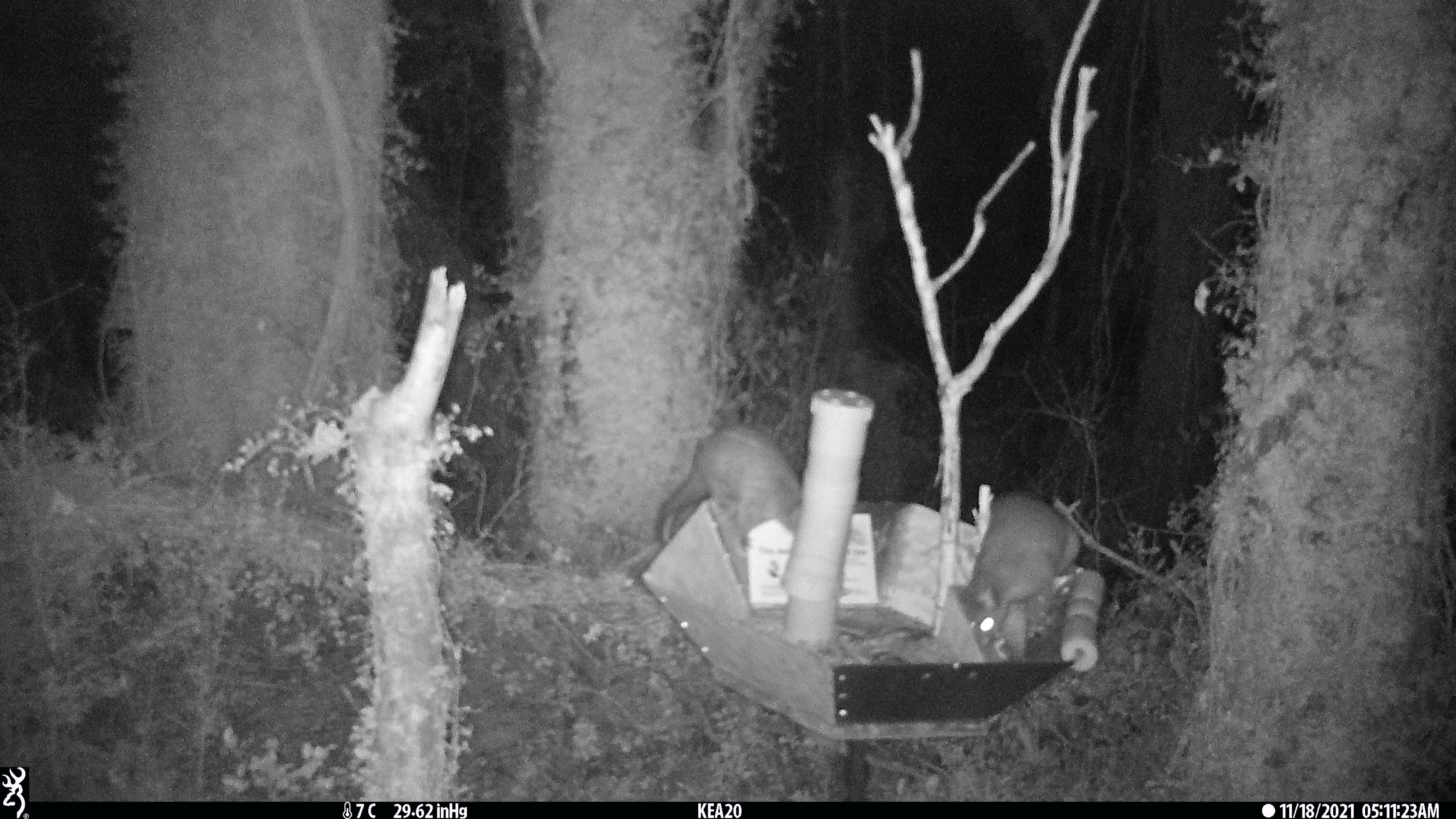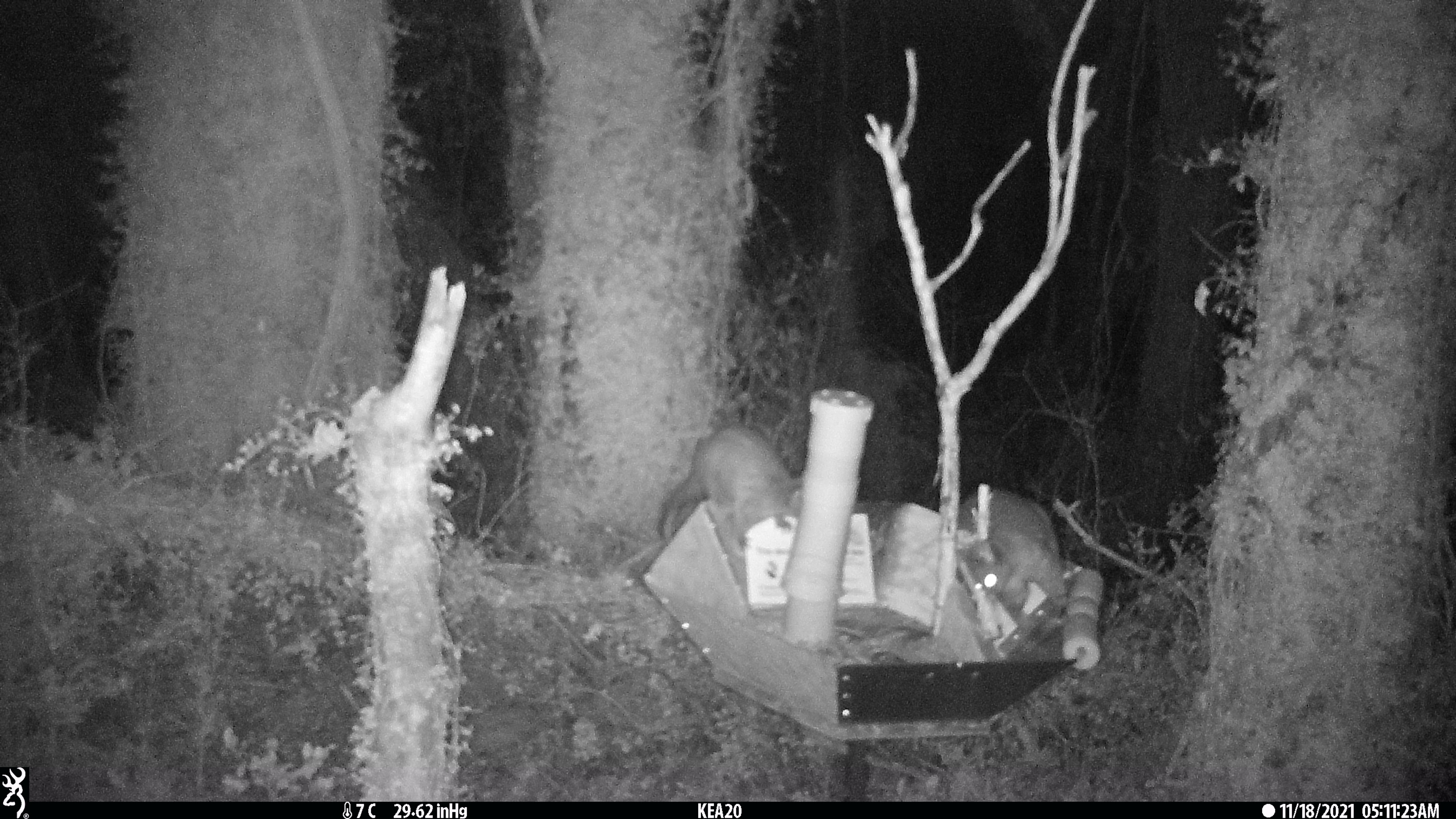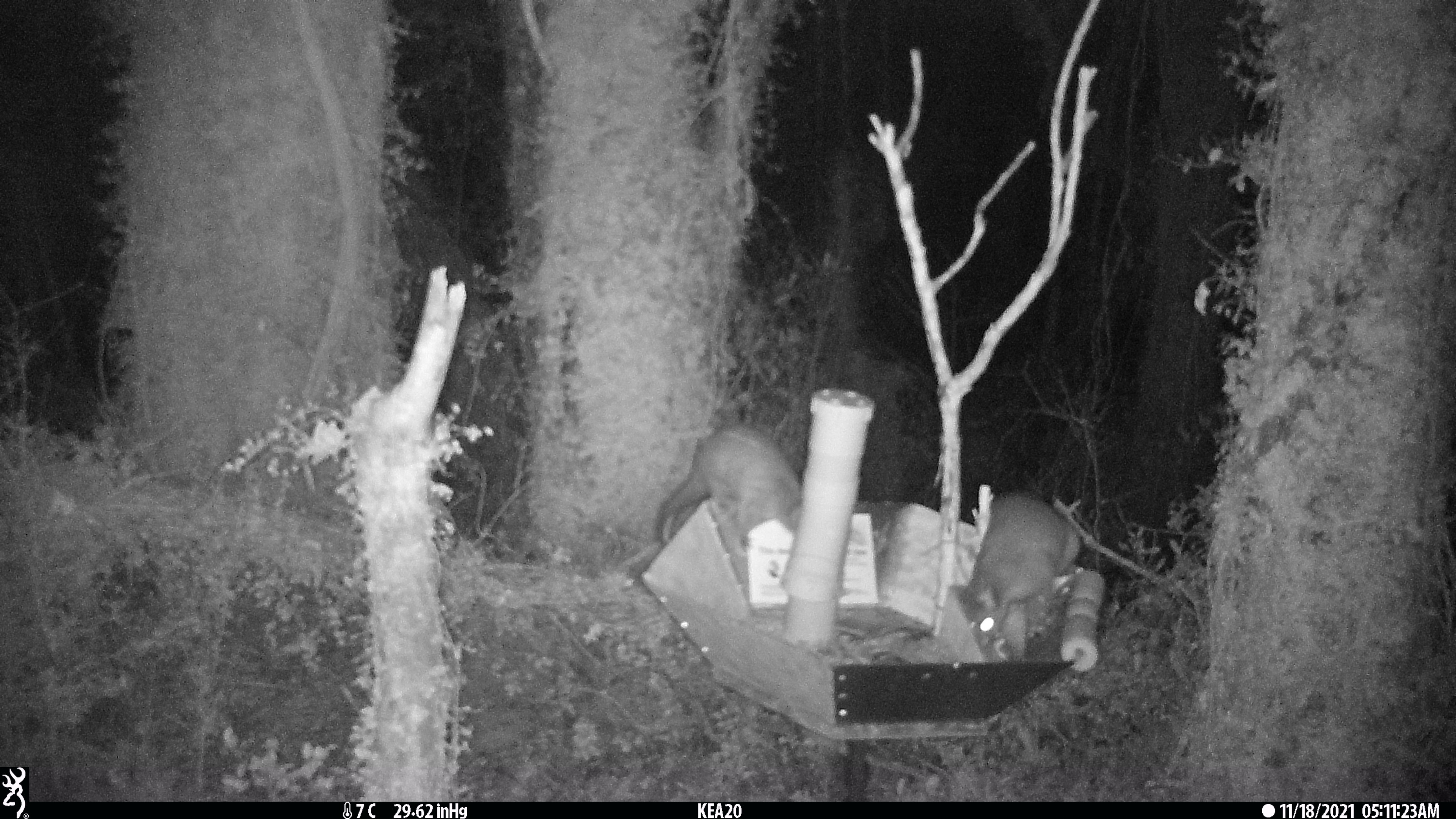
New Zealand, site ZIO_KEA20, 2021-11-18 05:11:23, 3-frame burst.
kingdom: Animalia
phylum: Chordata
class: Mammalia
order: Diprotodontia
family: Phalangeridae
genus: Trichosurus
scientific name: Trichosurus vulpecula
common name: common brushtail possum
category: possum